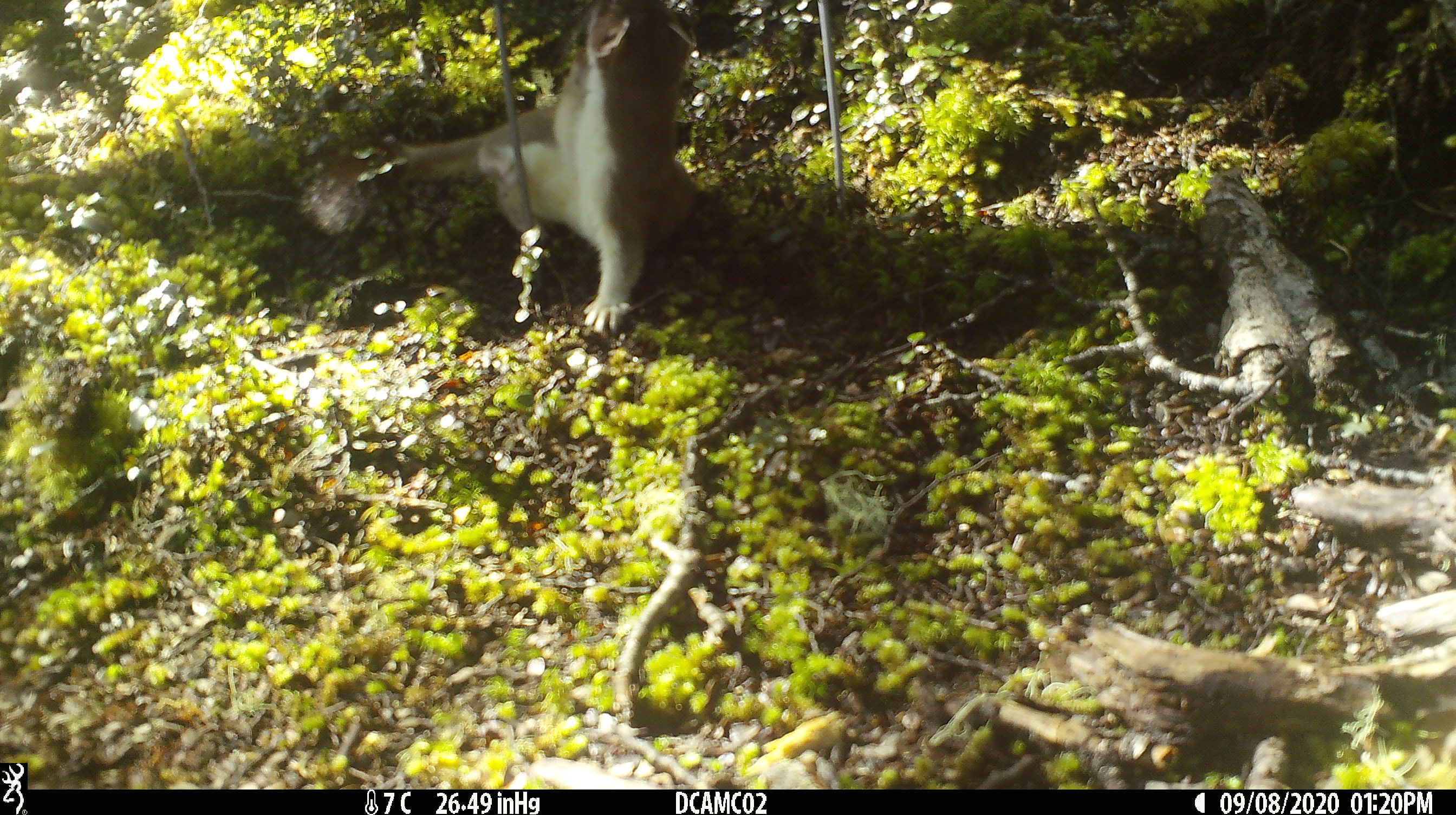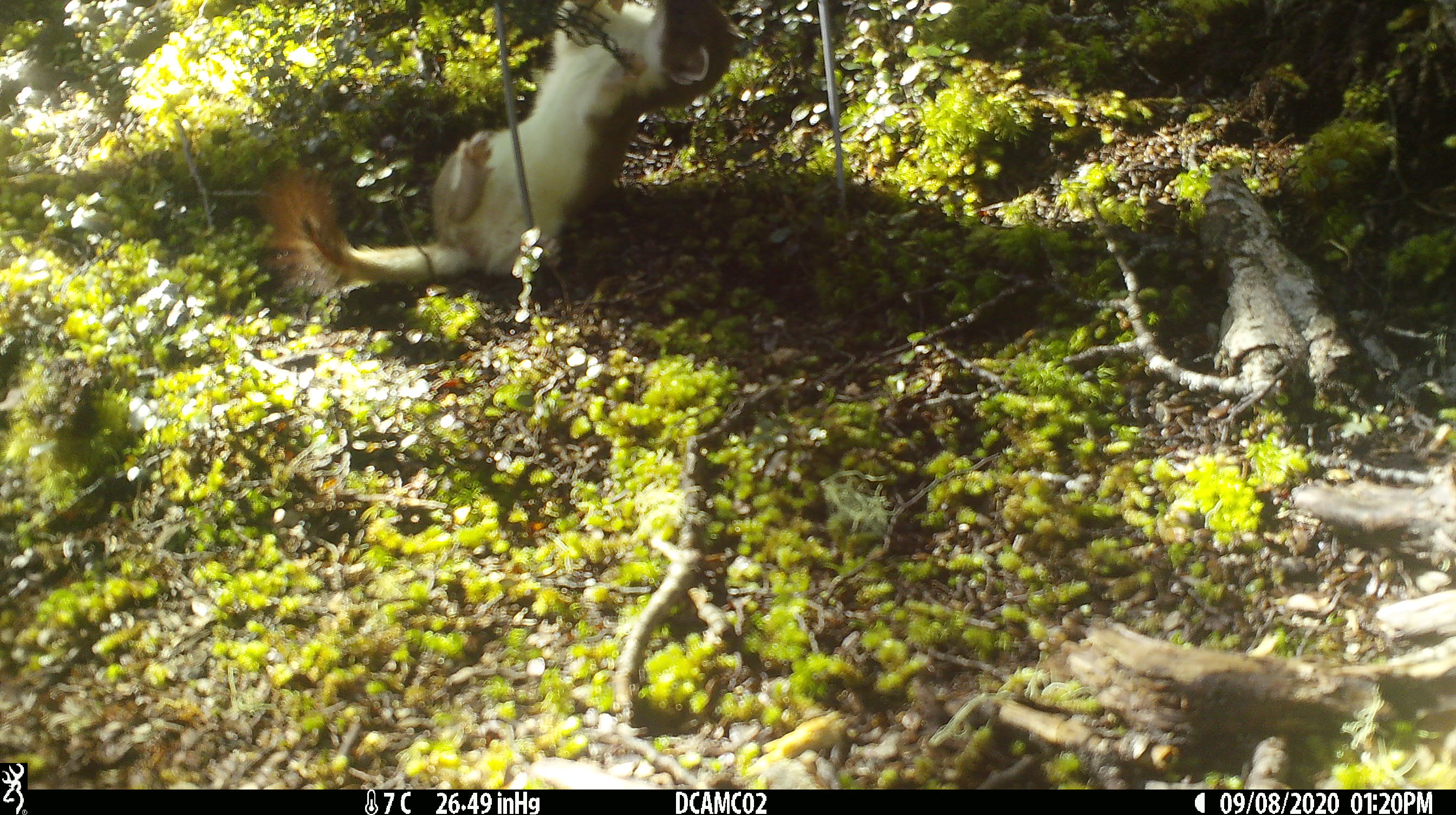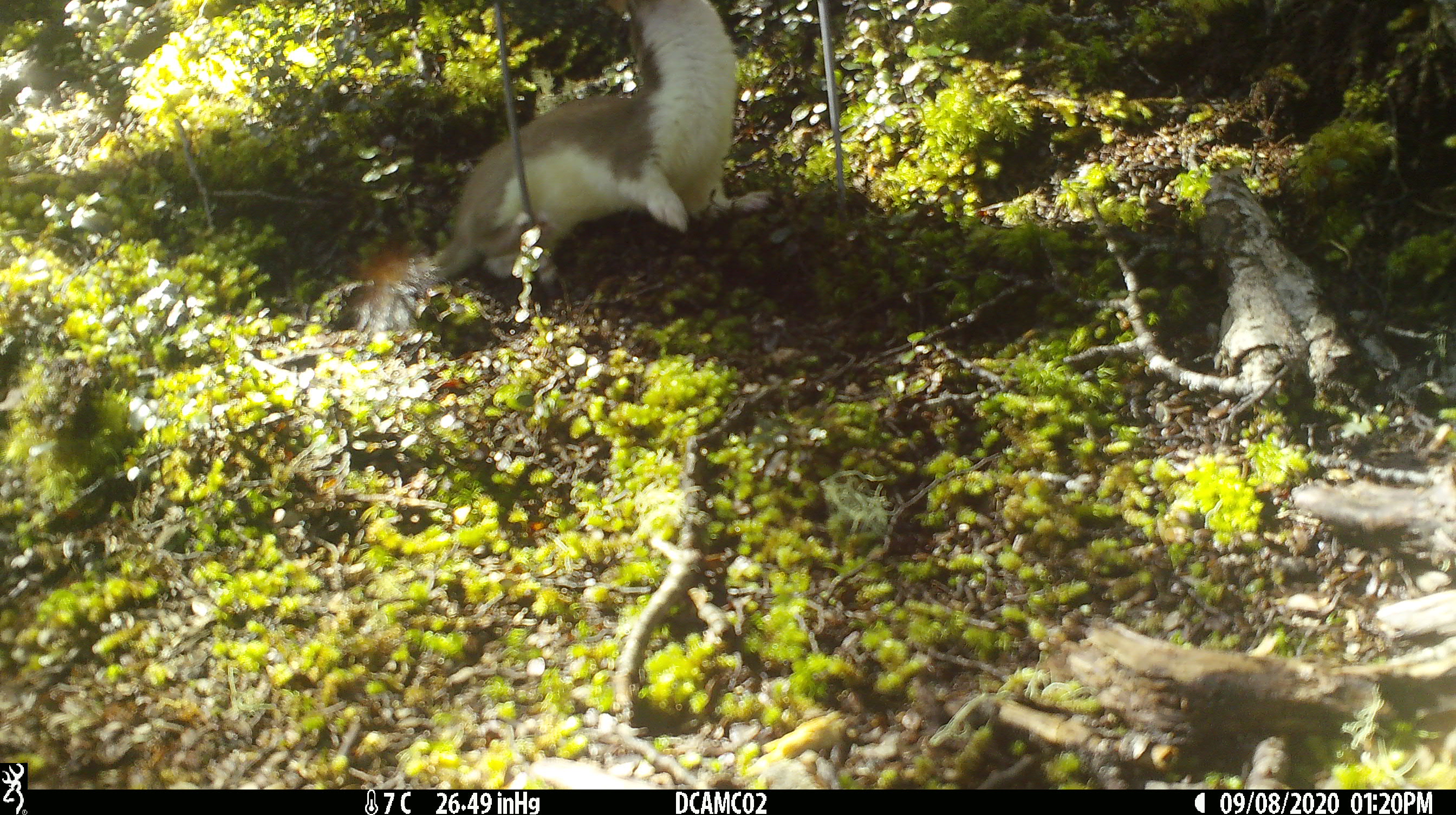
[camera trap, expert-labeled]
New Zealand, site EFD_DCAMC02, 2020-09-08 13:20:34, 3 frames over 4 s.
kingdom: Animalia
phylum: Chordata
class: Mammalia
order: Carnivora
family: Mustelidae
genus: Mustela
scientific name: Mustela erminea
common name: stoat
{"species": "stoat (Mustela erminea)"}